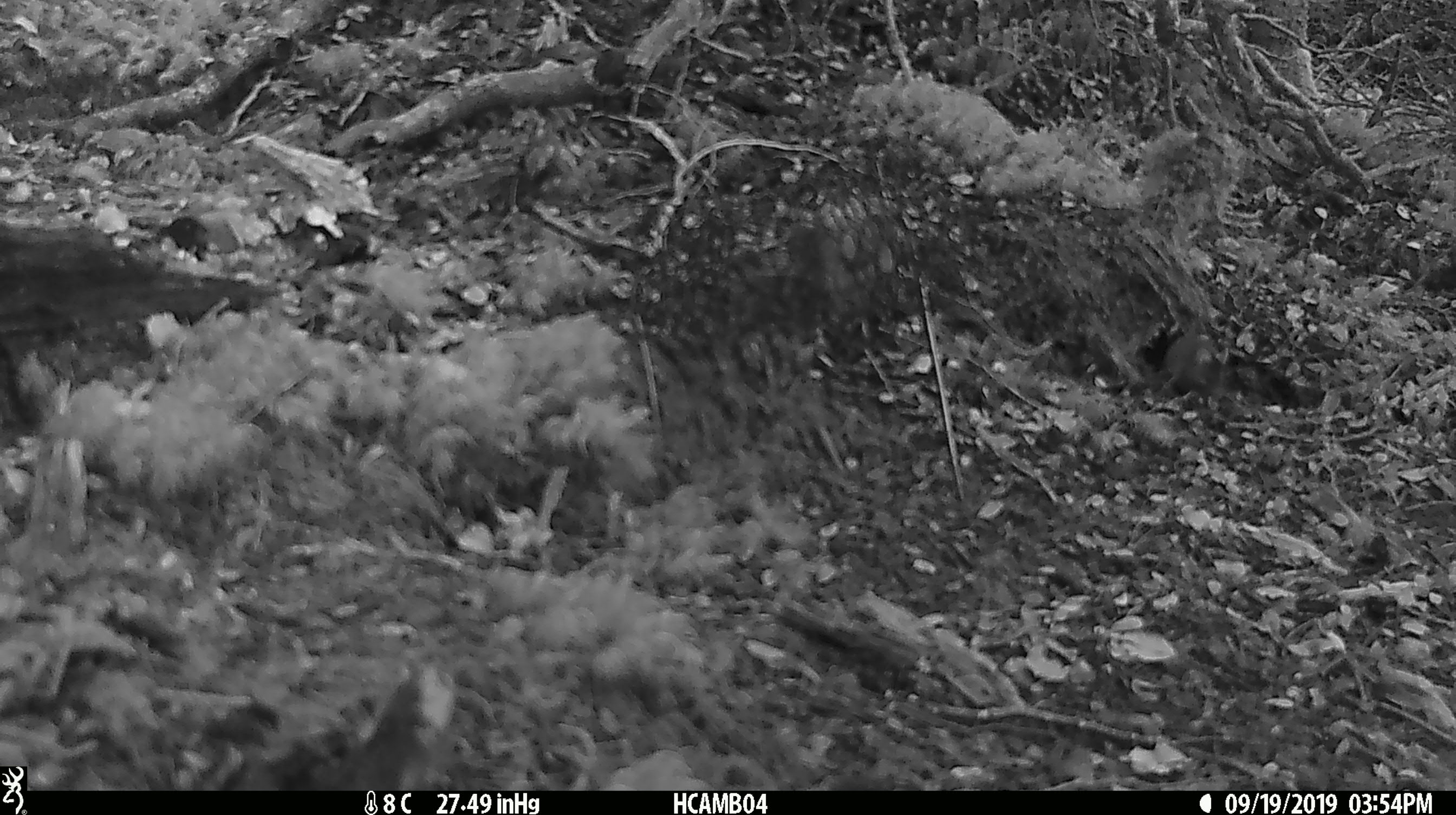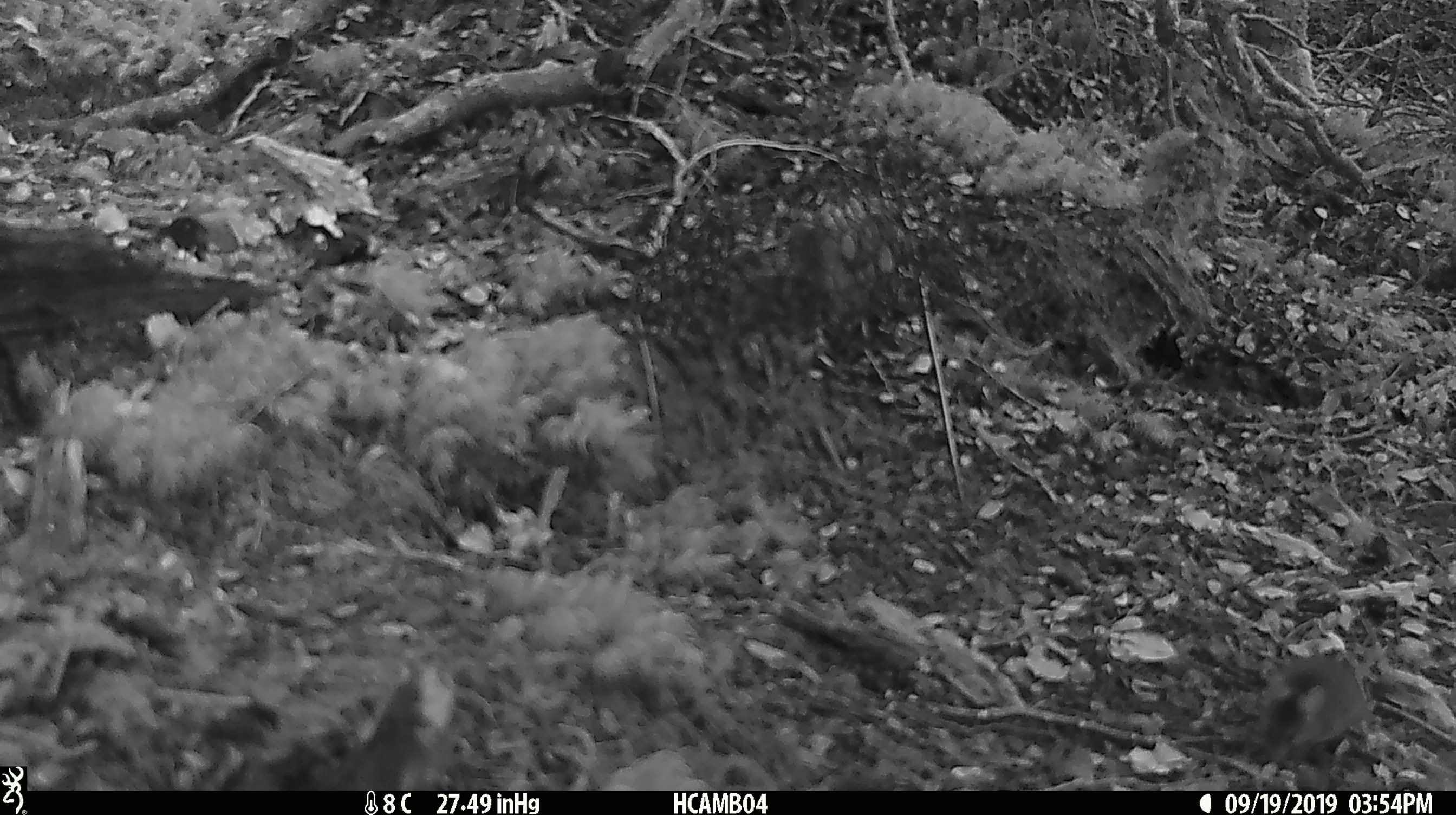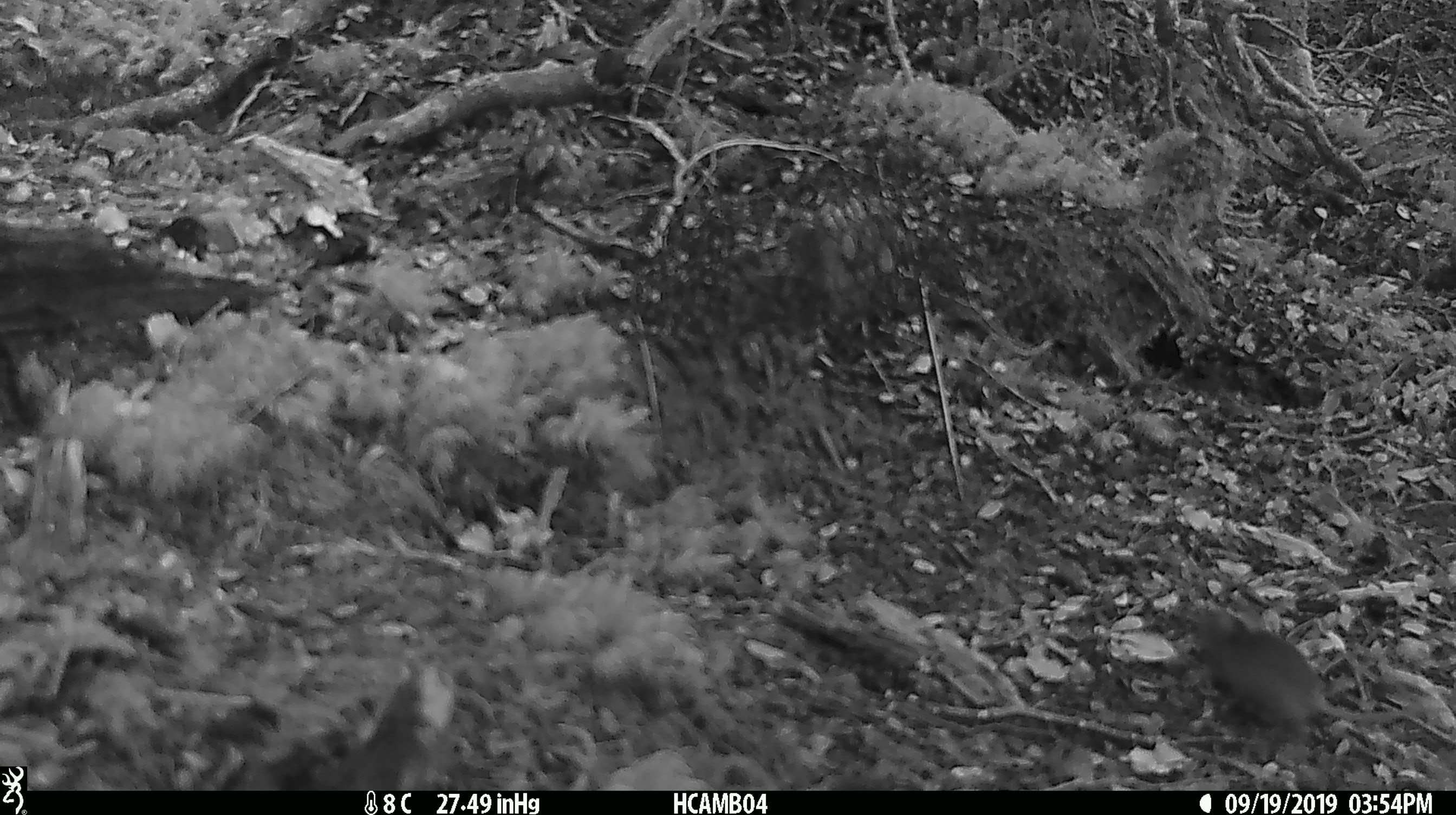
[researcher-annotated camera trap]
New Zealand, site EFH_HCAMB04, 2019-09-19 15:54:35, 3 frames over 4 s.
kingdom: Animalia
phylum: Chordata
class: Mammalia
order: Rodentia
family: Muridae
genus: Mus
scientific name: Mus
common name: mouse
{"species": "mouse (Mus)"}